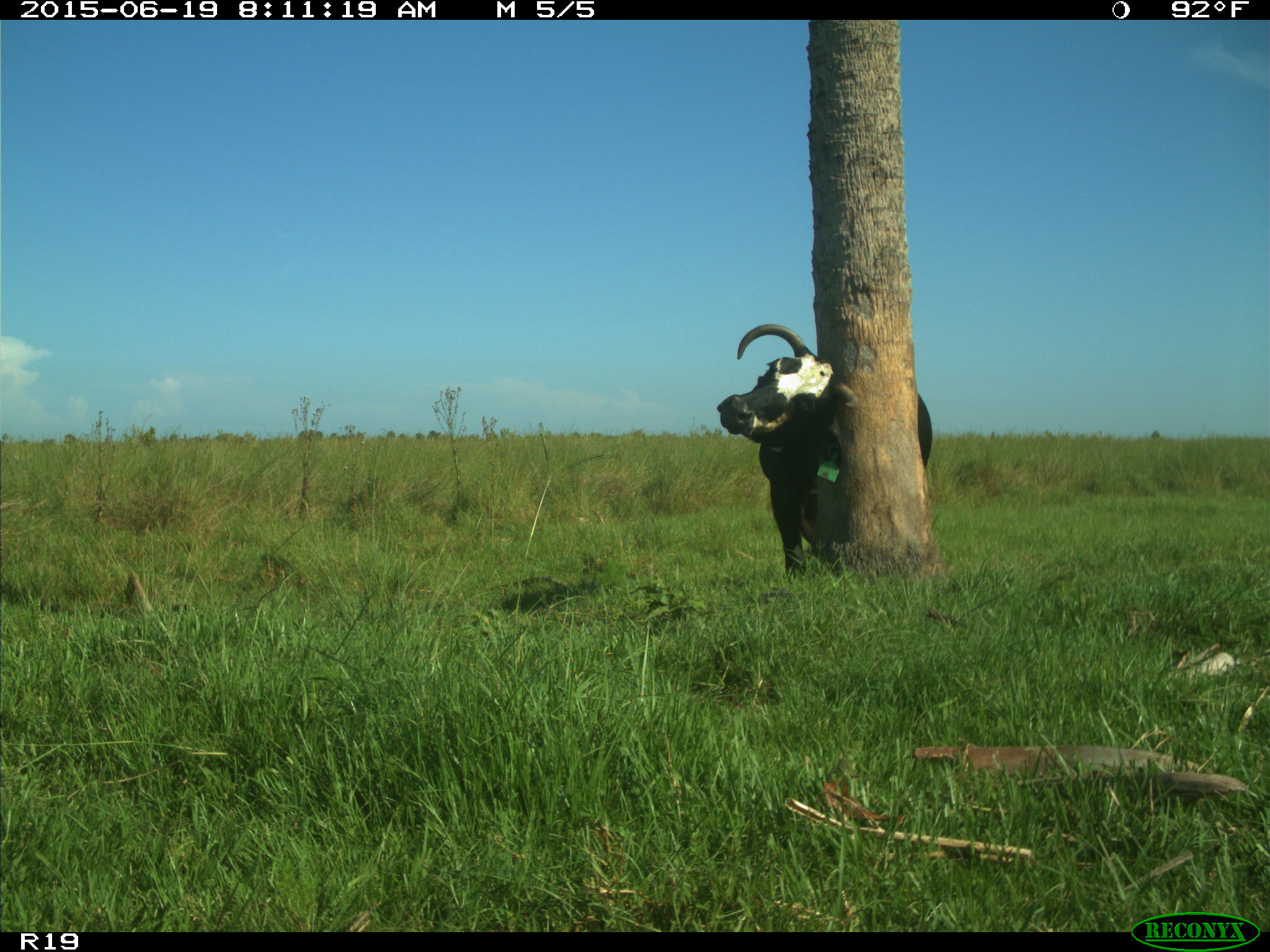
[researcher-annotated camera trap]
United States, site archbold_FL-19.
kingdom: Animalia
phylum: Chordata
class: Mammalia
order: Artiodactyla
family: Bovidae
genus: Bos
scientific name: Bos taurus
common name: domestic cow